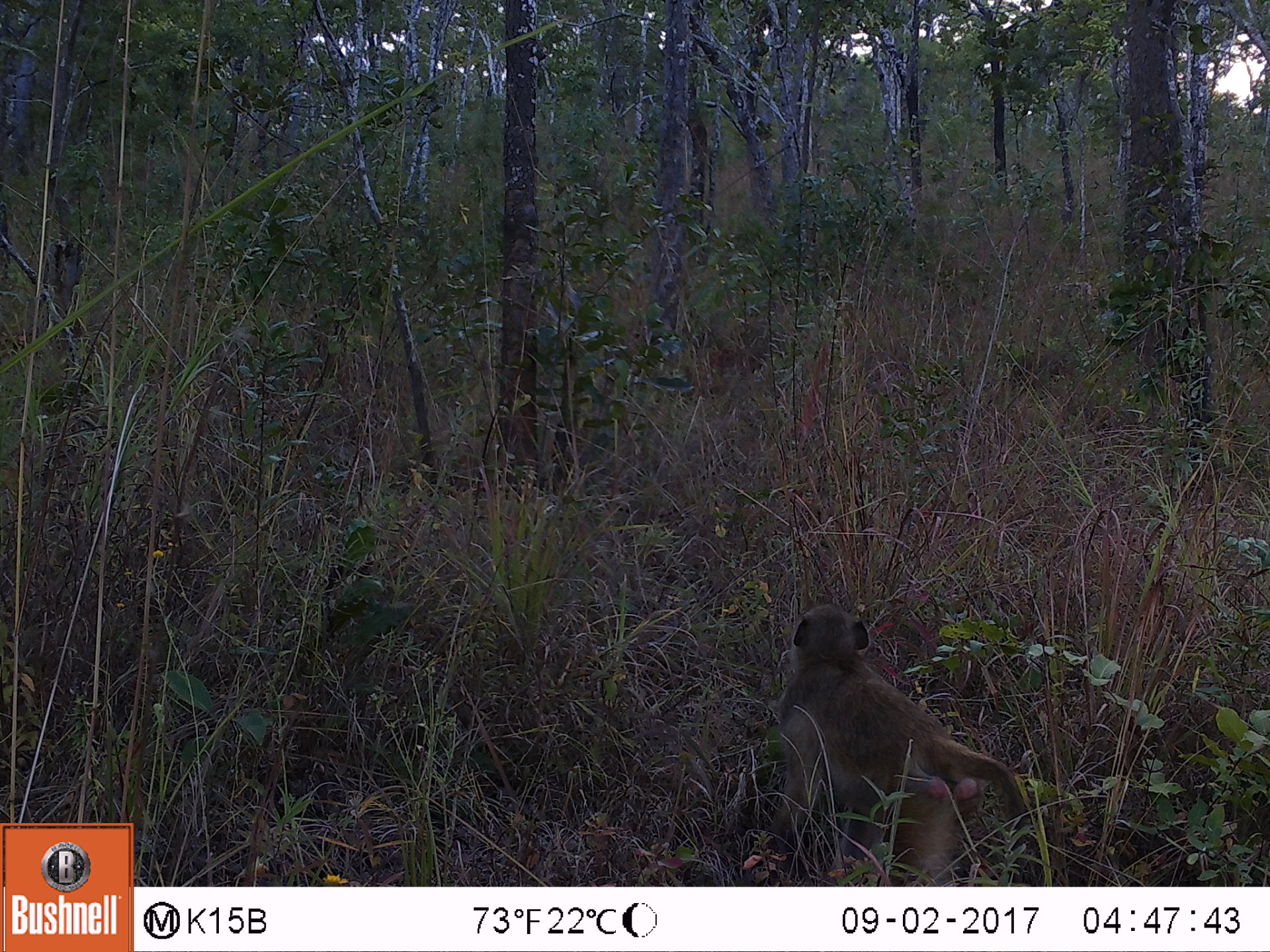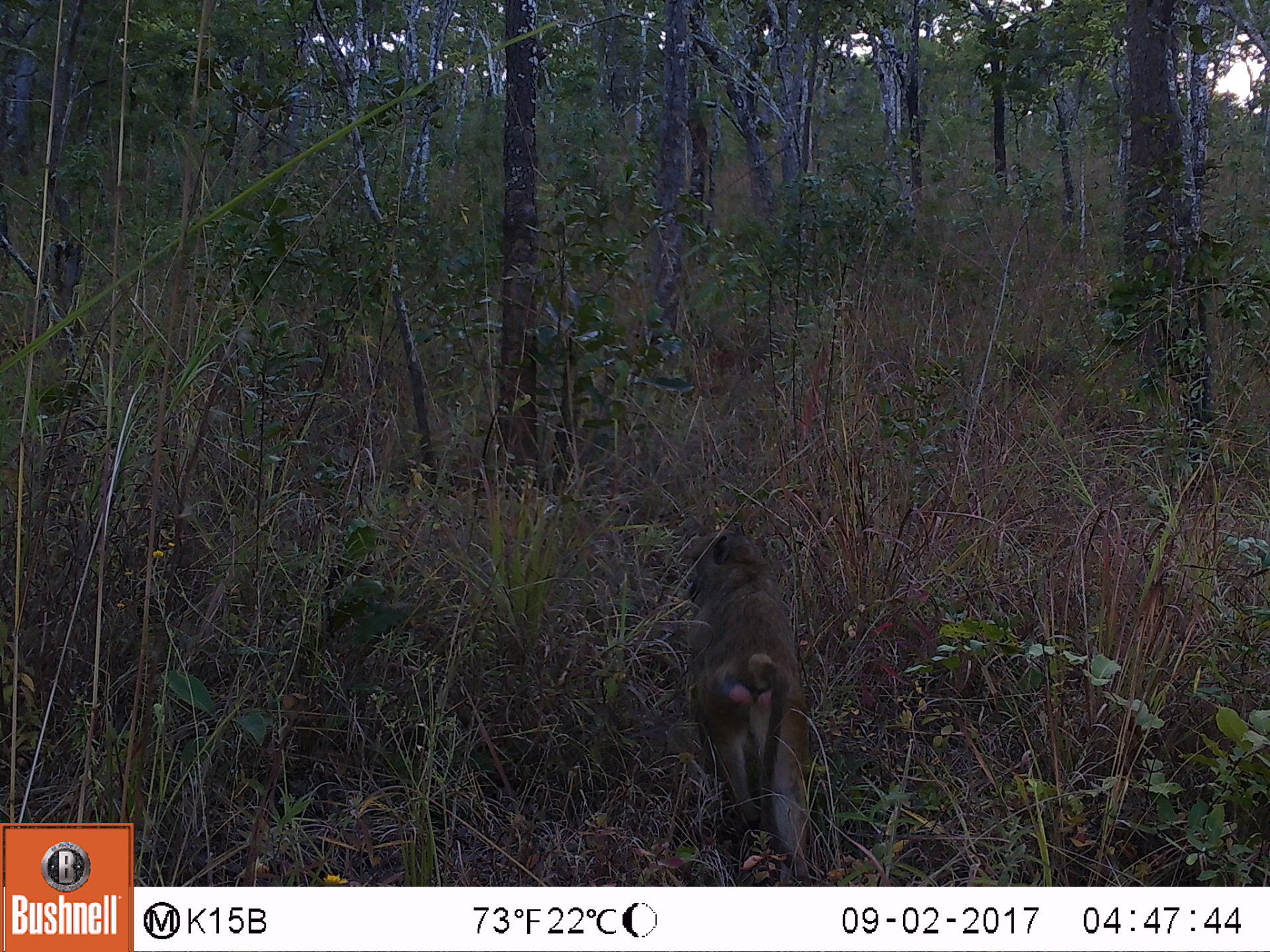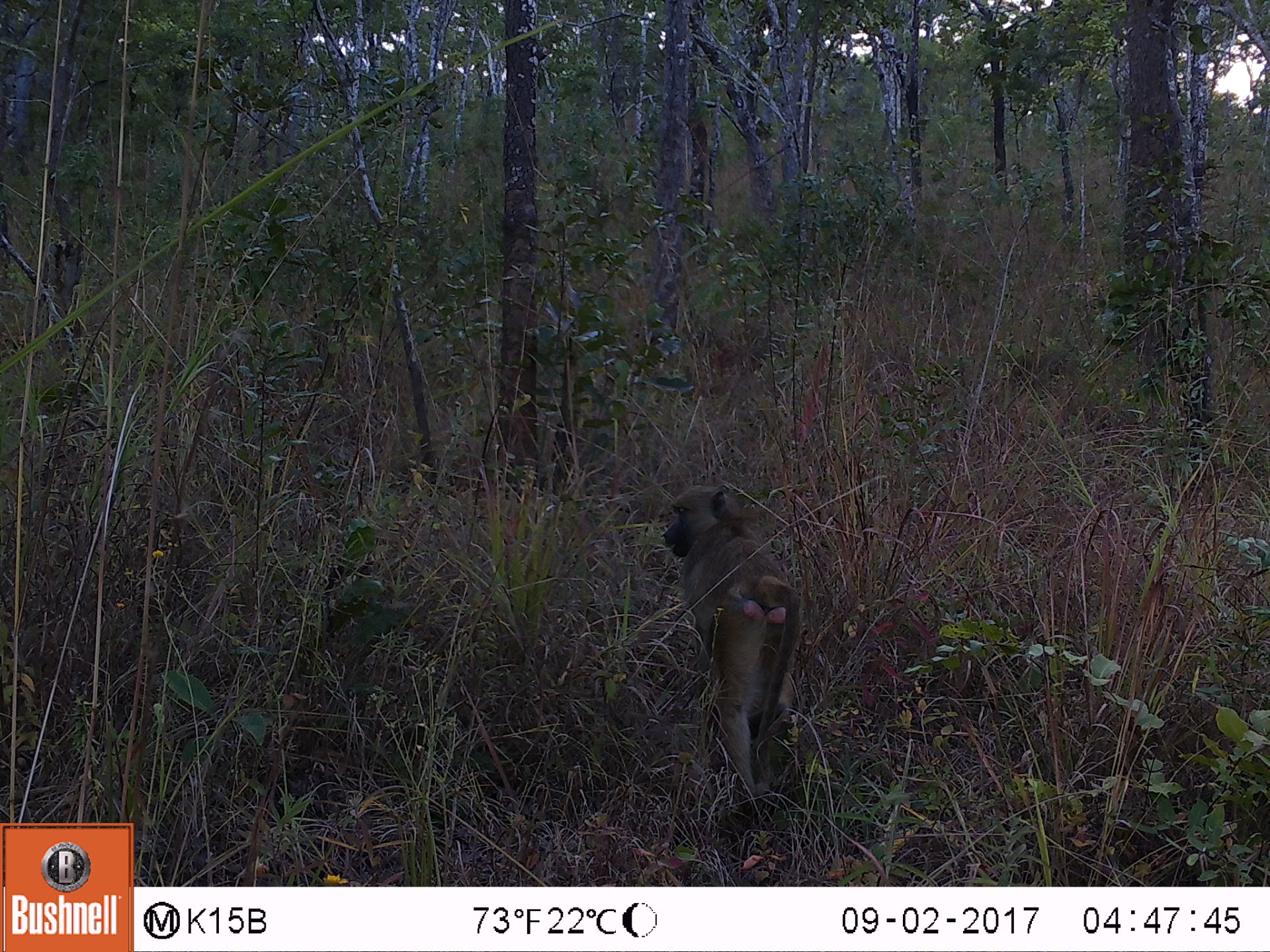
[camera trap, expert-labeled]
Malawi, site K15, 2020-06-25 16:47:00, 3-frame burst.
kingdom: Animalia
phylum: Chordata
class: Mammalia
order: Primates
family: Cercopithecidae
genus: Papio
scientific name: Papio cynocephalus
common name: yellow baboon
Yellow baboon (Papio cynocephalus), count 1.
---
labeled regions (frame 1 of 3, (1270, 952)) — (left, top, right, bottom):
yellow baboon: (771, 597, 1045, 885)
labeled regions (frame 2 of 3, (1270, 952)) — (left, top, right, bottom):
yellow baboon: (669, 516, 823, 875)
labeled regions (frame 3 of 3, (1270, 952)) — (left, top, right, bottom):
yellow baboon: (651, 478, 808, 818)